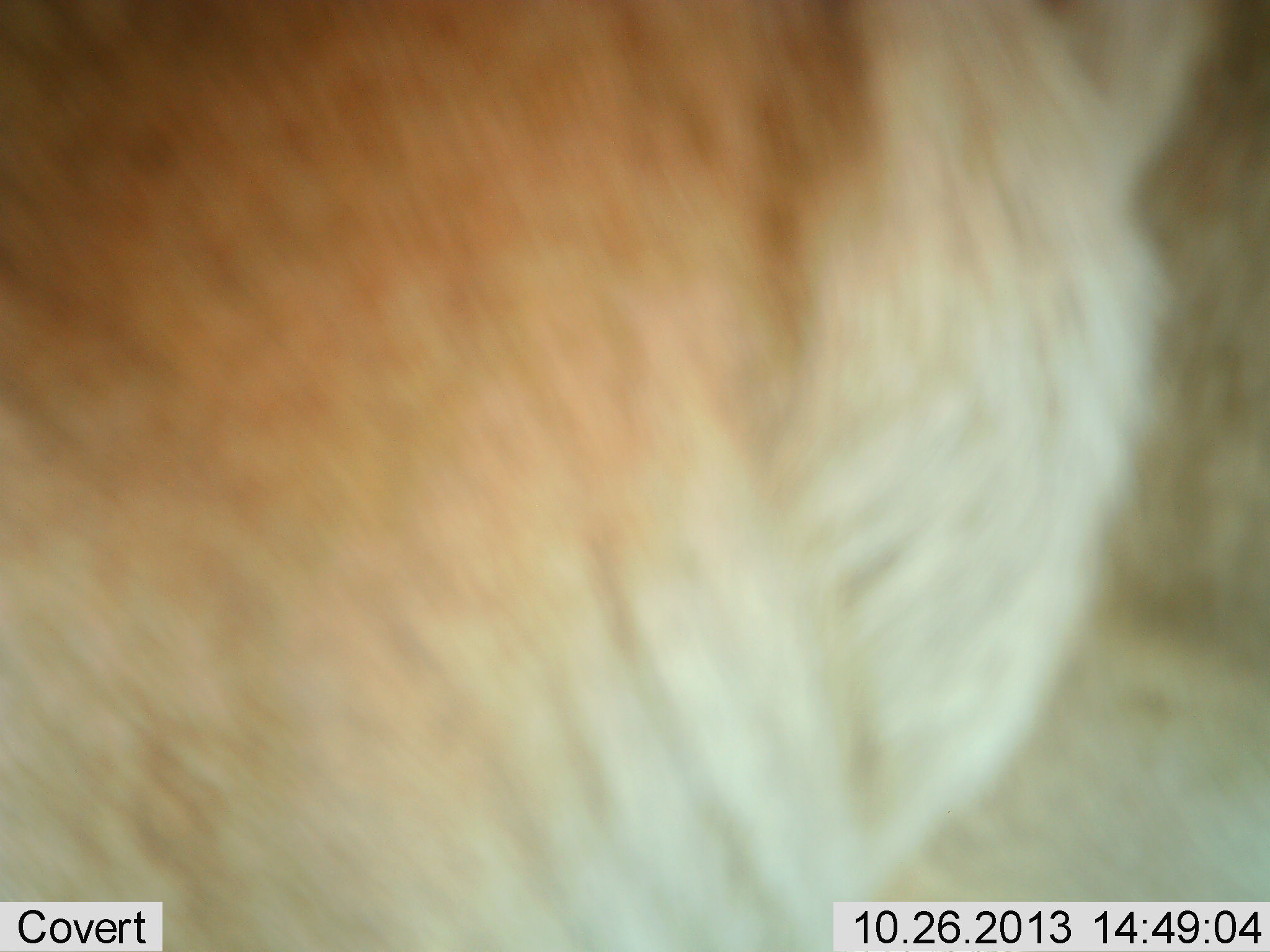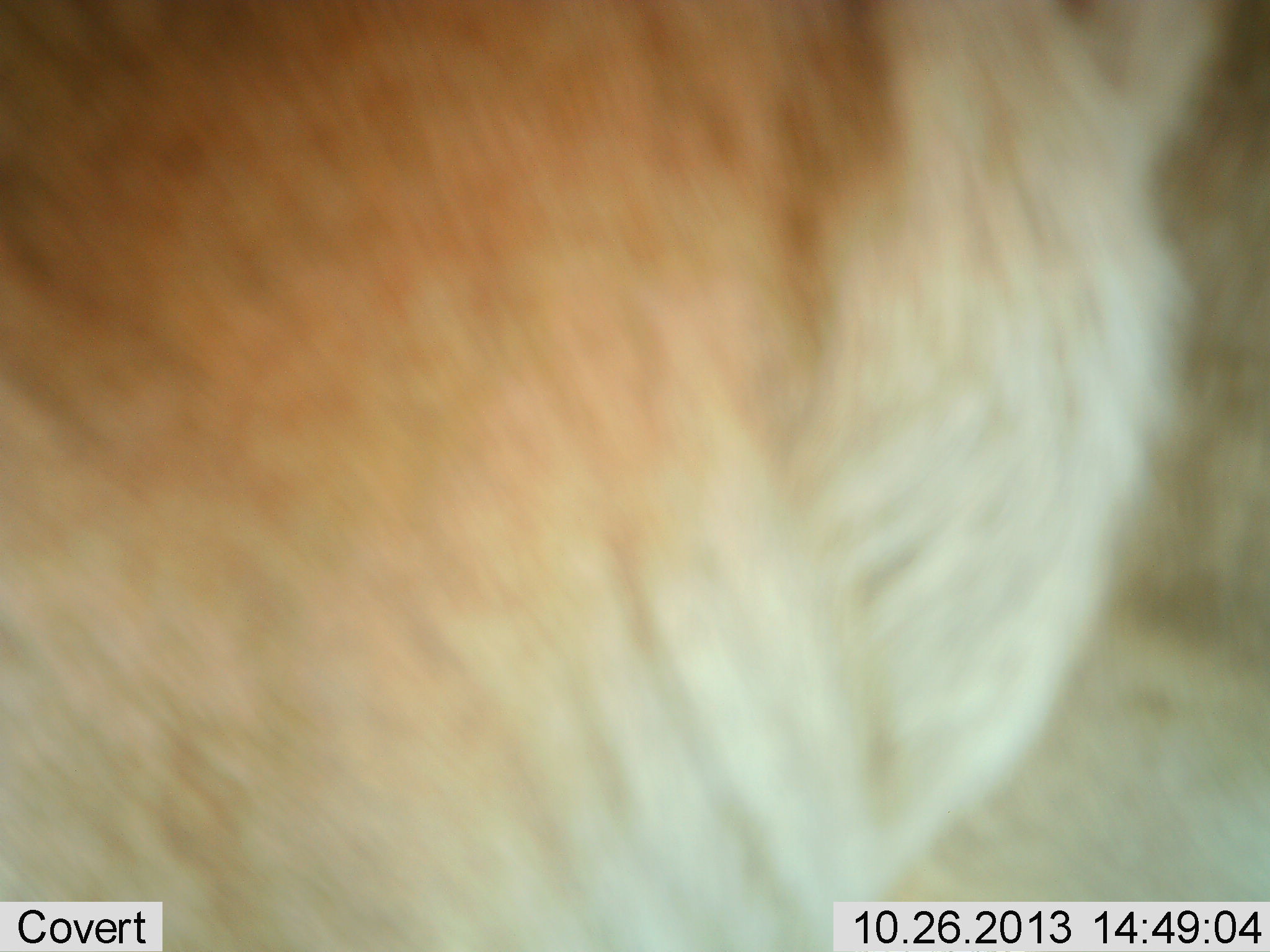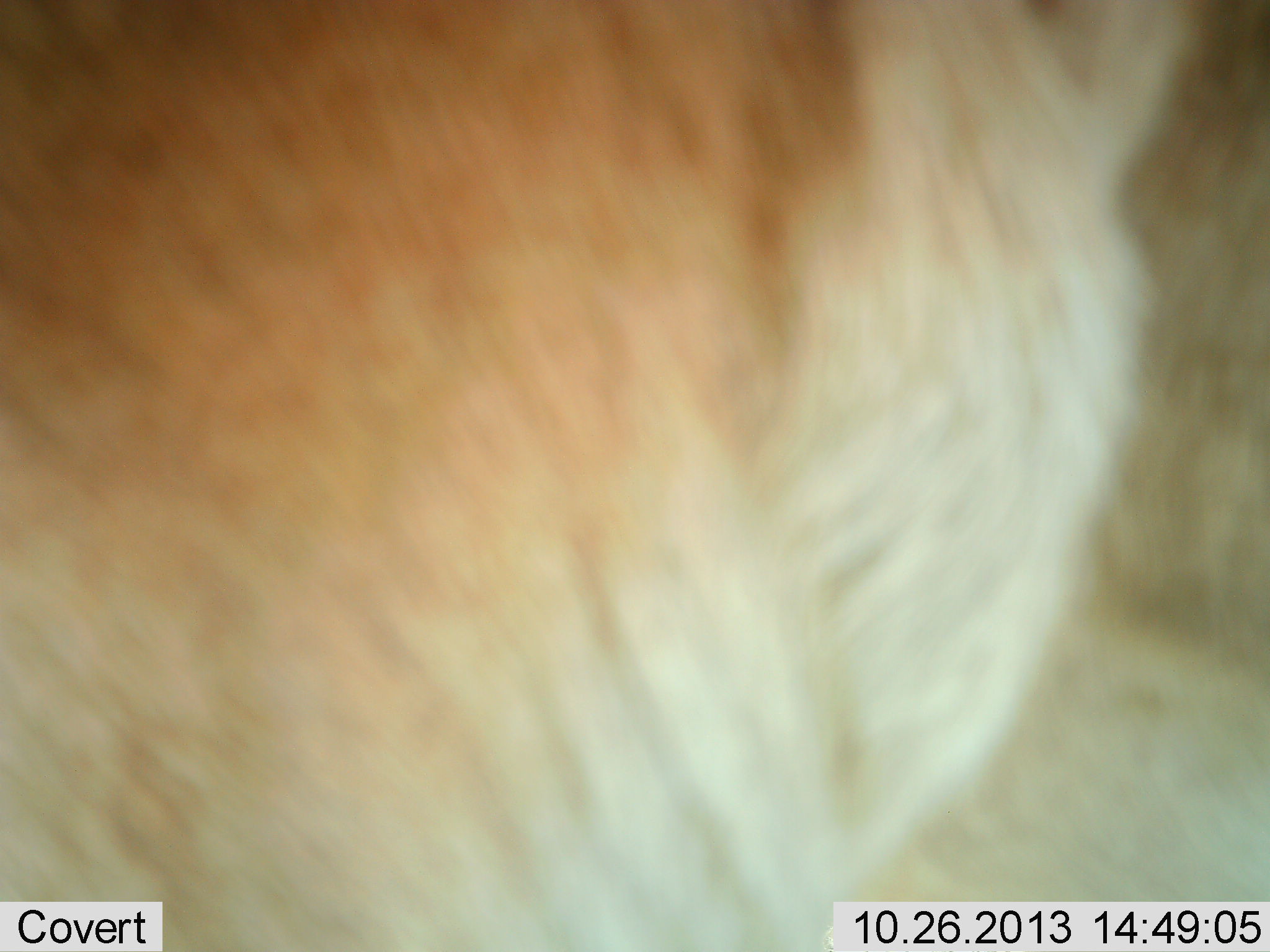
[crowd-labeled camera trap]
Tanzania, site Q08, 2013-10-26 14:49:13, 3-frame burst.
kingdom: Animalia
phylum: Chordata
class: Mammalia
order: Artiodactyla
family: Bovidae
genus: Alcelaphus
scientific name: Alcelaphus buselaphus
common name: hartebeest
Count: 1.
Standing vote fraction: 83%.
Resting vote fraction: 0%.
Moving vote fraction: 17%.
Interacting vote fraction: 0%.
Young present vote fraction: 0%.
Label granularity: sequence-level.